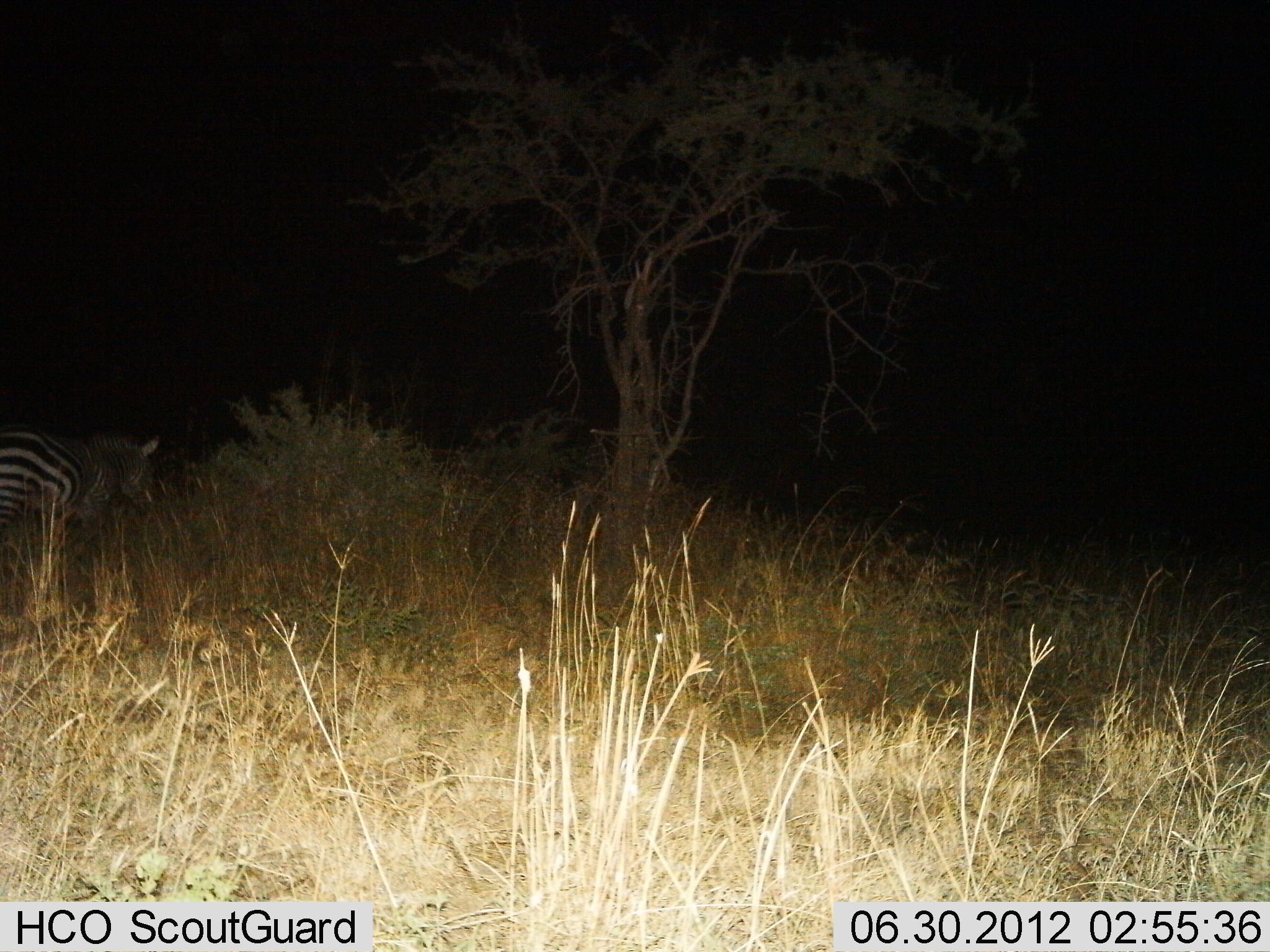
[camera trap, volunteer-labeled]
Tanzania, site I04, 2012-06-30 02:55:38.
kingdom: Animalia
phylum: Chordata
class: Mammalia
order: Perissodactyla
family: Equidae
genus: Equus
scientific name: Equus quagga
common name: plains zebra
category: zebra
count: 1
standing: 73%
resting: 0%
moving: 18%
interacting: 0%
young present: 0%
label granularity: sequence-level